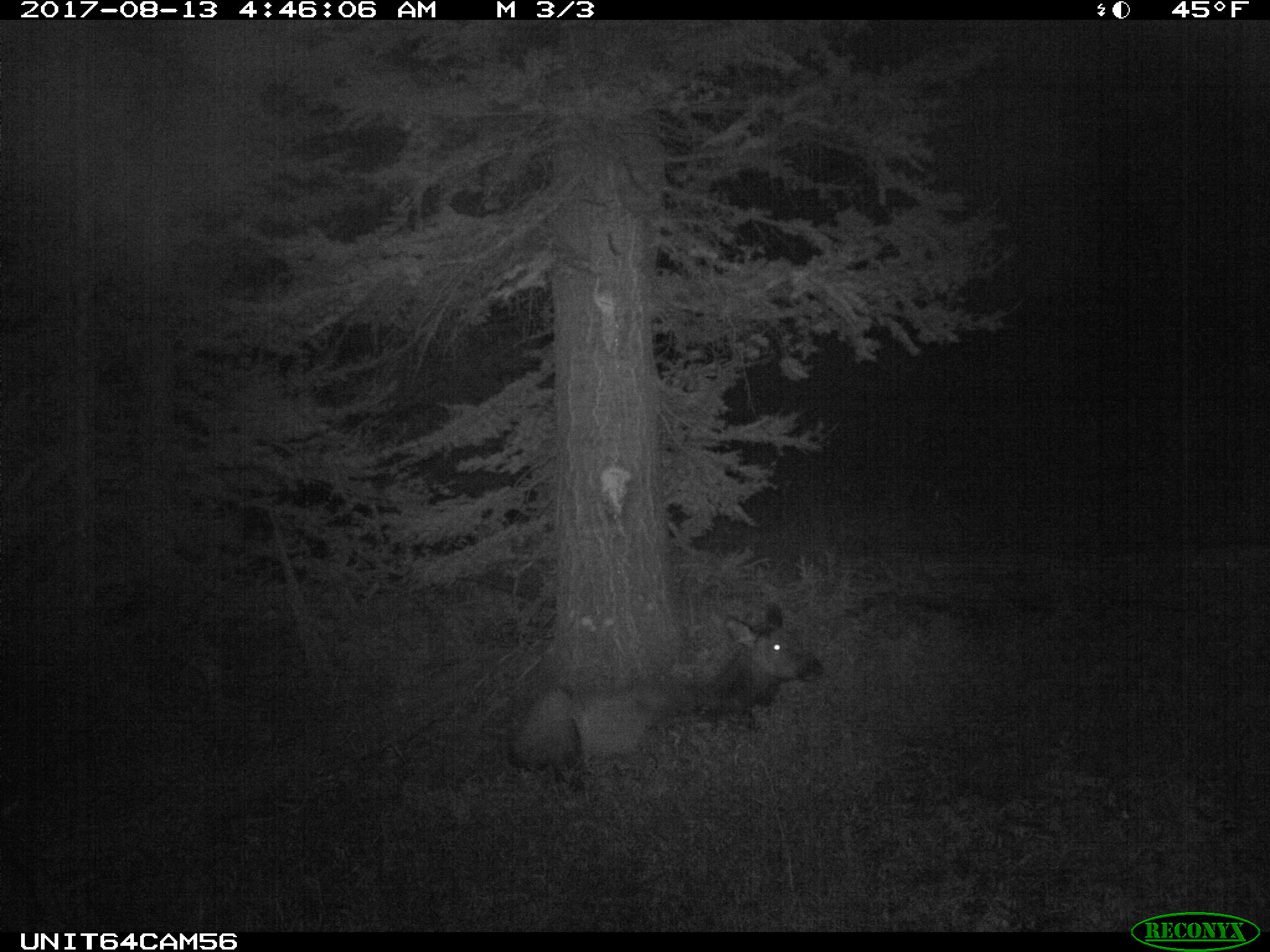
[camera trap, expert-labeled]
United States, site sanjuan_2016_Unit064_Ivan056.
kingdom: Animalia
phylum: Chordata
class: Mammalia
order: Artiodactyla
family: Cervidae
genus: Cervus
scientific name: Cervus elaphus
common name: red deer